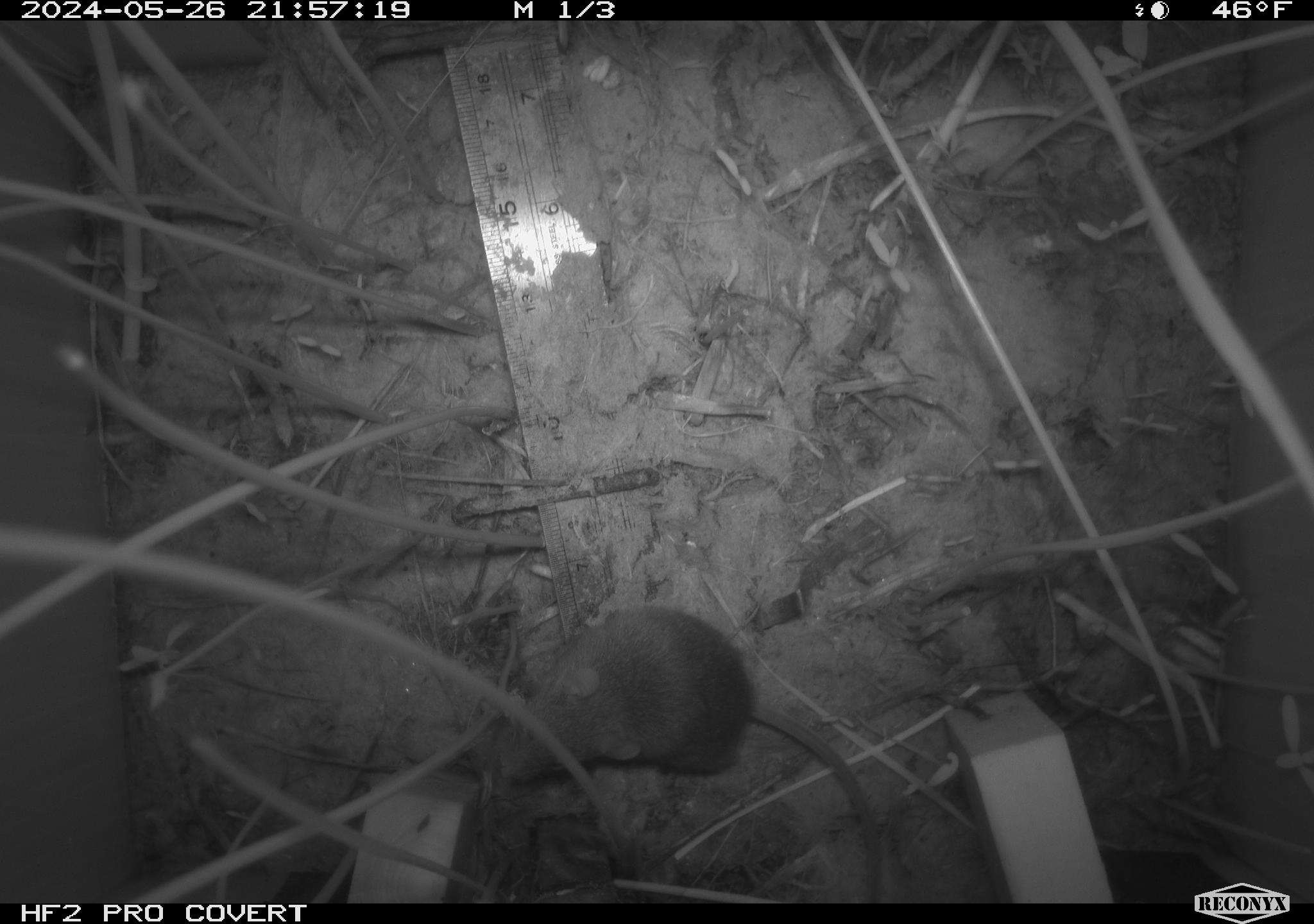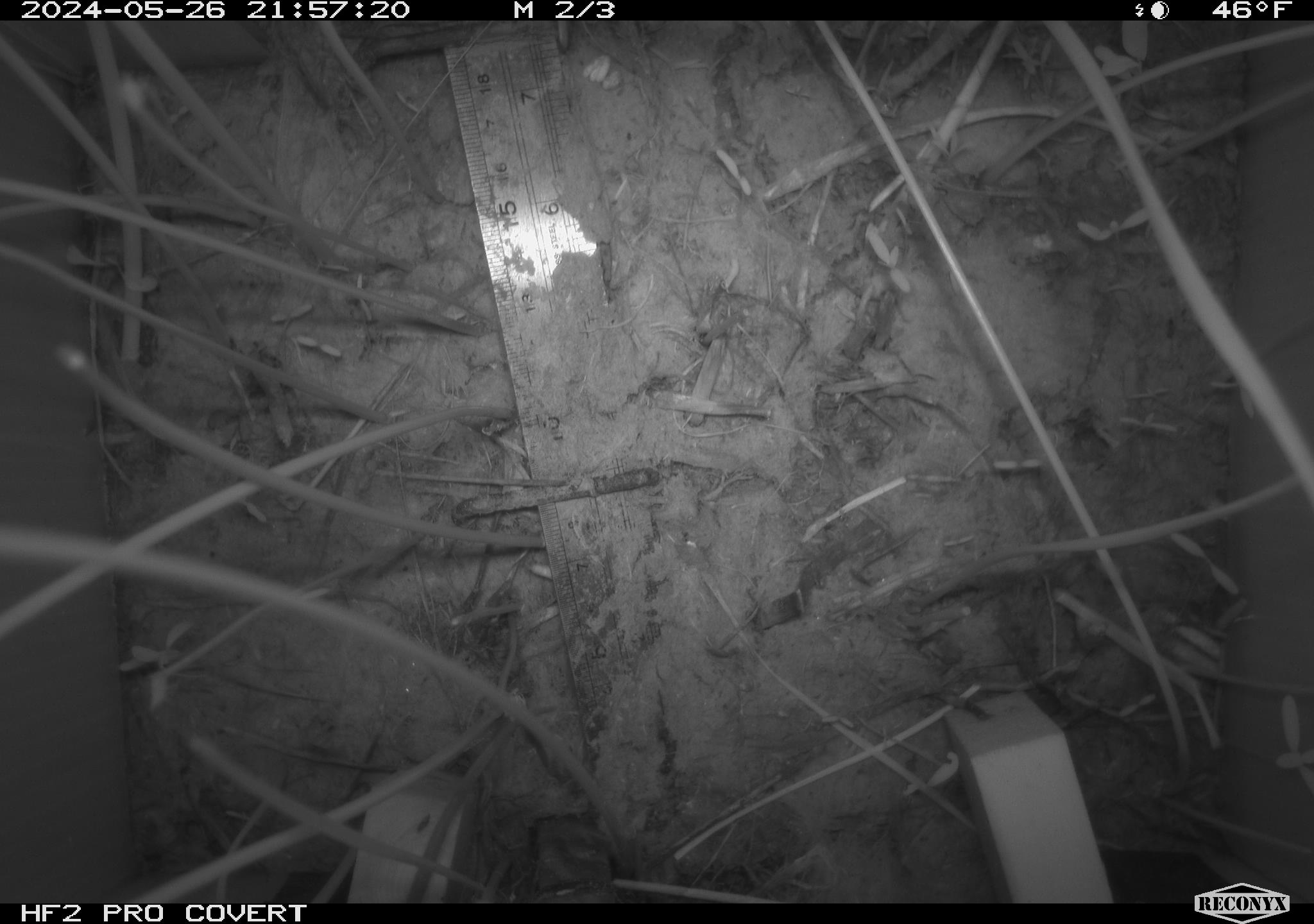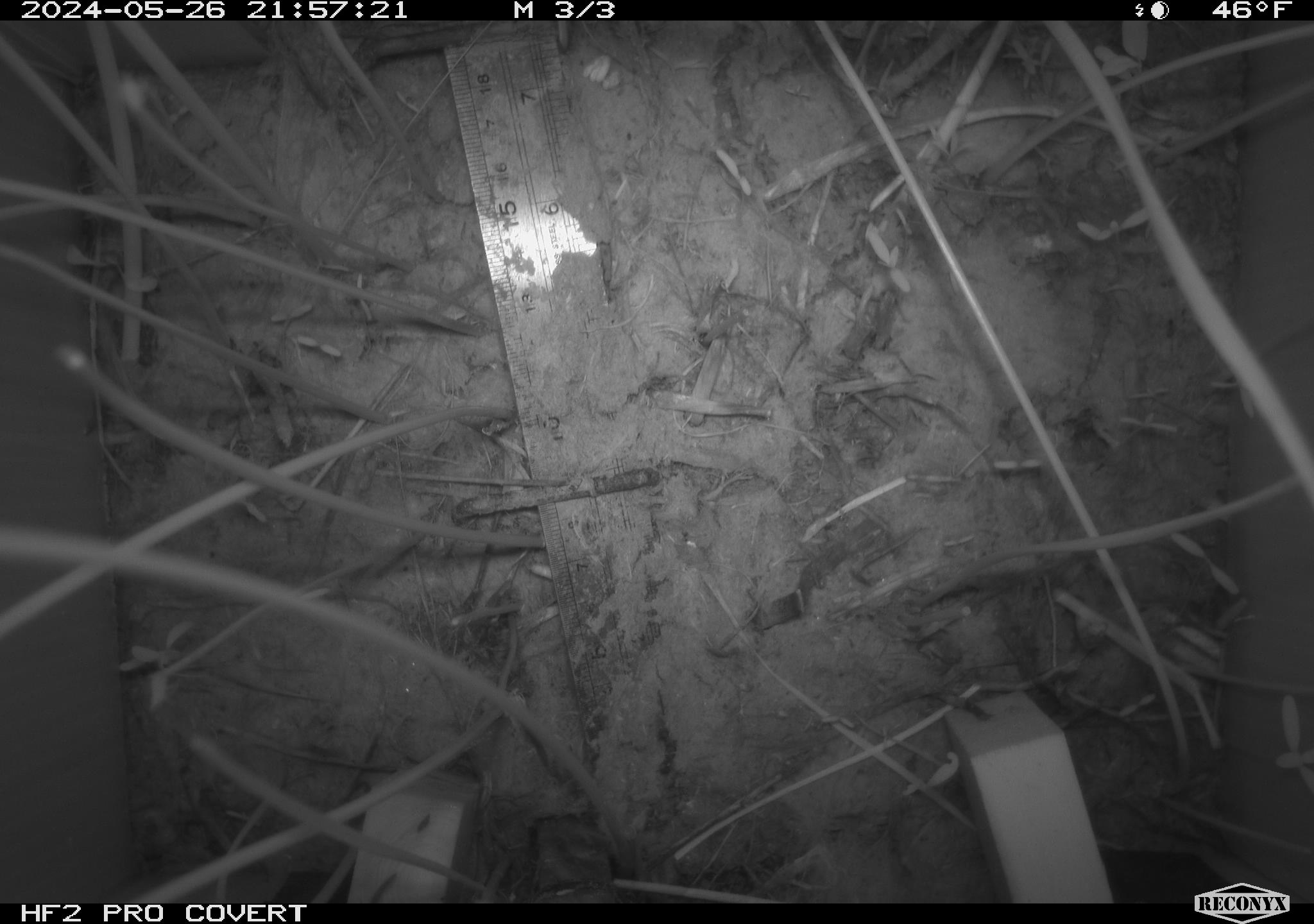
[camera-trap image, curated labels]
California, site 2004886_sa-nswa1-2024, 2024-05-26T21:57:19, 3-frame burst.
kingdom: Animalia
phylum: Chordata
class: Mammalia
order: Rodentia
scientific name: Rodentia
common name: rodent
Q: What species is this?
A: Rodent (Rodentia).